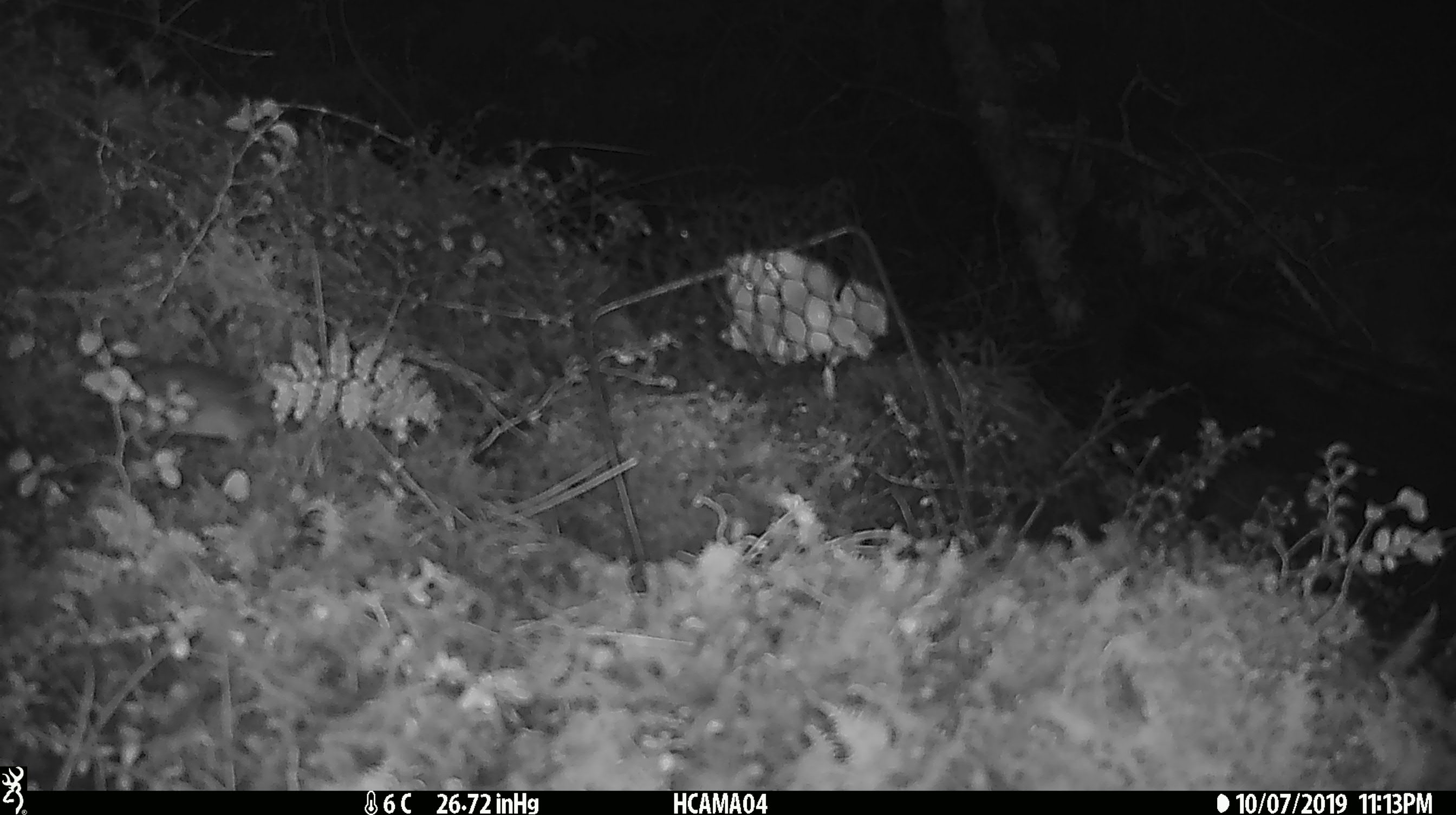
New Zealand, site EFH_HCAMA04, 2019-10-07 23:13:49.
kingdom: Animalia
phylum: Chordata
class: Mammalia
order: Rodentia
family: Muridae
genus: Mus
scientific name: Mus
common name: mouse